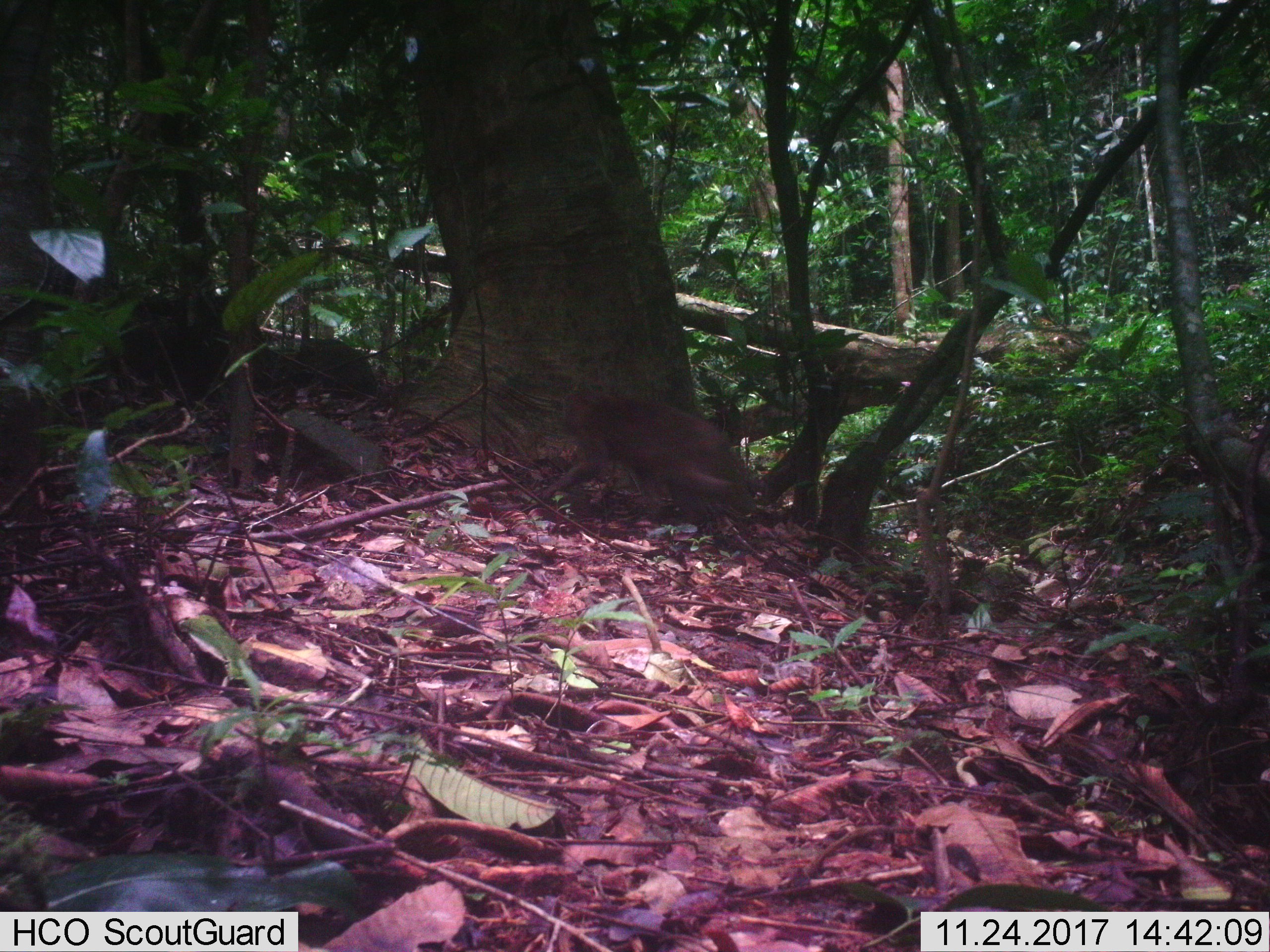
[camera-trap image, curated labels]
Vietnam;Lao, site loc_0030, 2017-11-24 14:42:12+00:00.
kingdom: Animalia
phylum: Chordata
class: Mammalia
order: Primates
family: Cercopithecidae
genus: Macaca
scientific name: Macaca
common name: macaque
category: unidentified macaque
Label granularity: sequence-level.